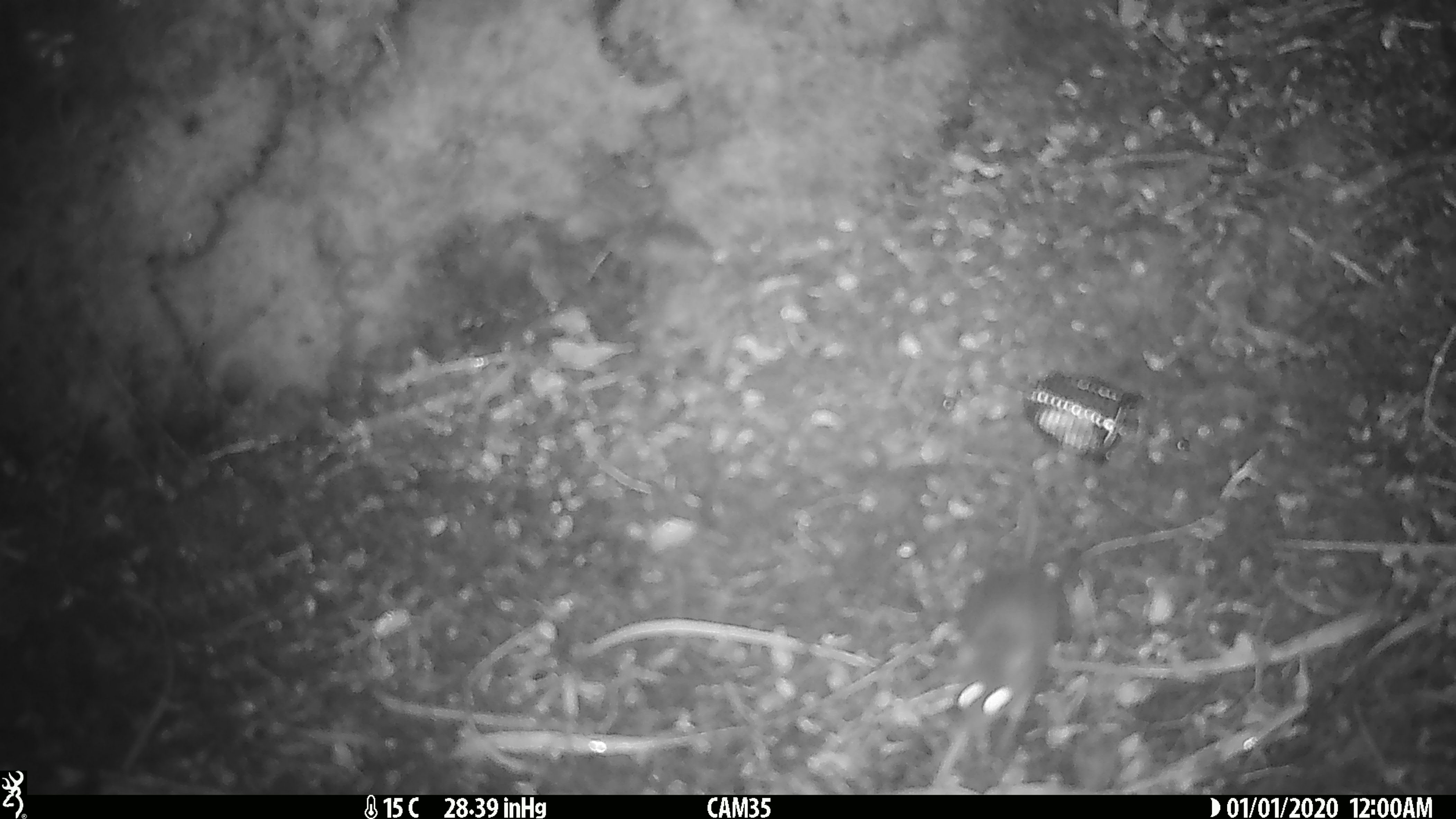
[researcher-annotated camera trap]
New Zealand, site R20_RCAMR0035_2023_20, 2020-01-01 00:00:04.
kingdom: Animalia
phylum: Chordata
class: Mammalia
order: Rodentia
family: Muridae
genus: Mus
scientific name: Mus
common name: mouse